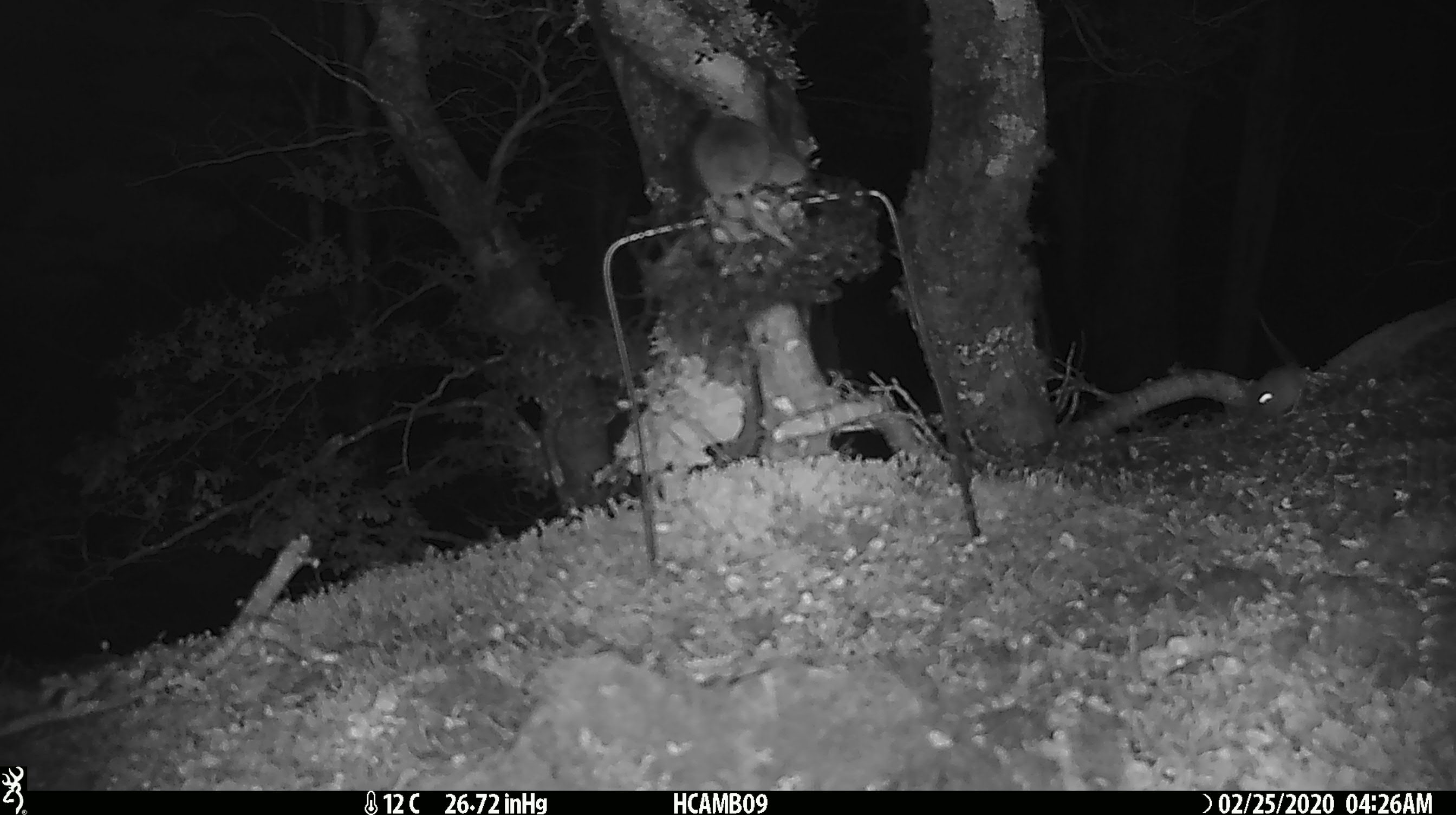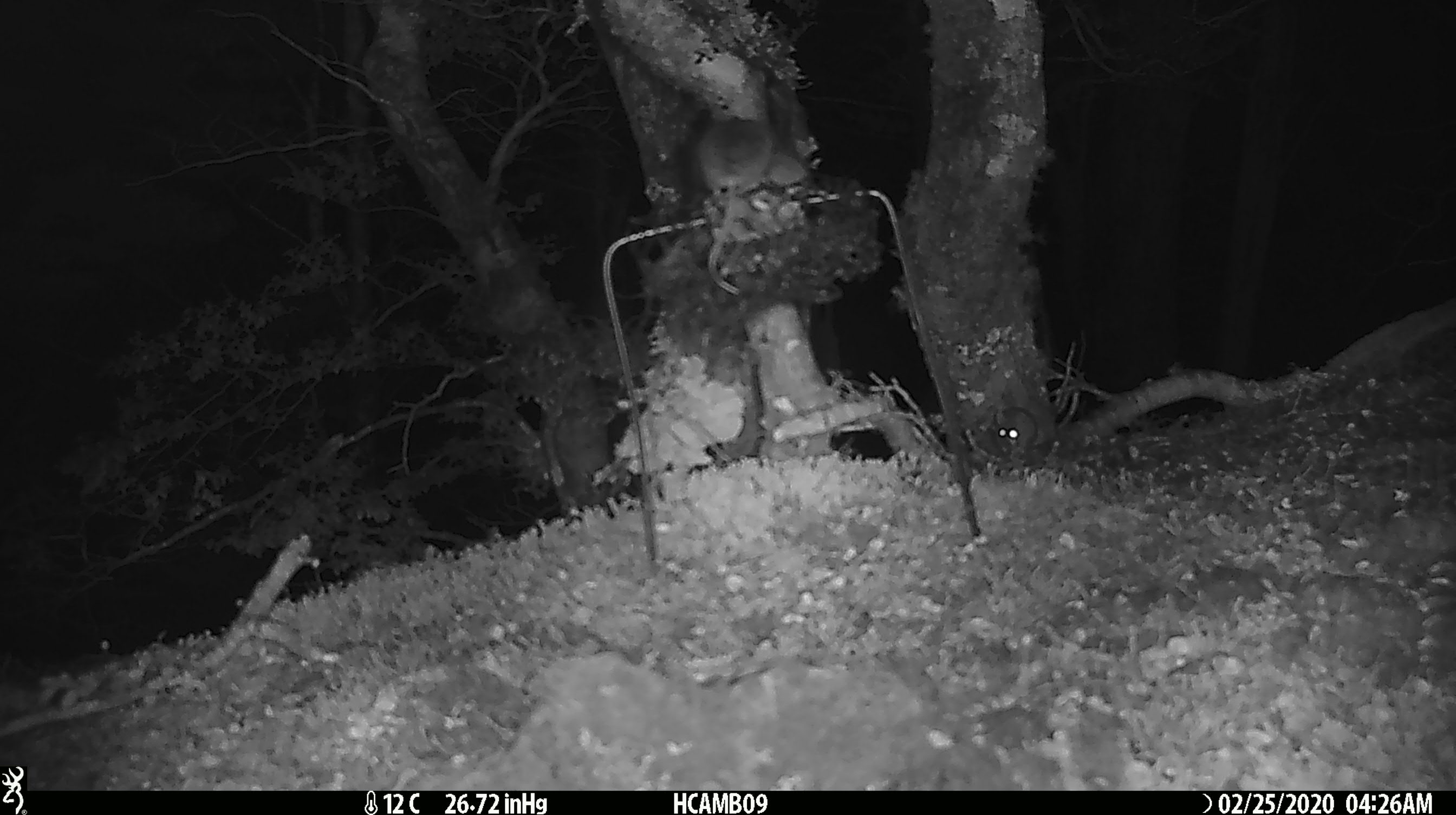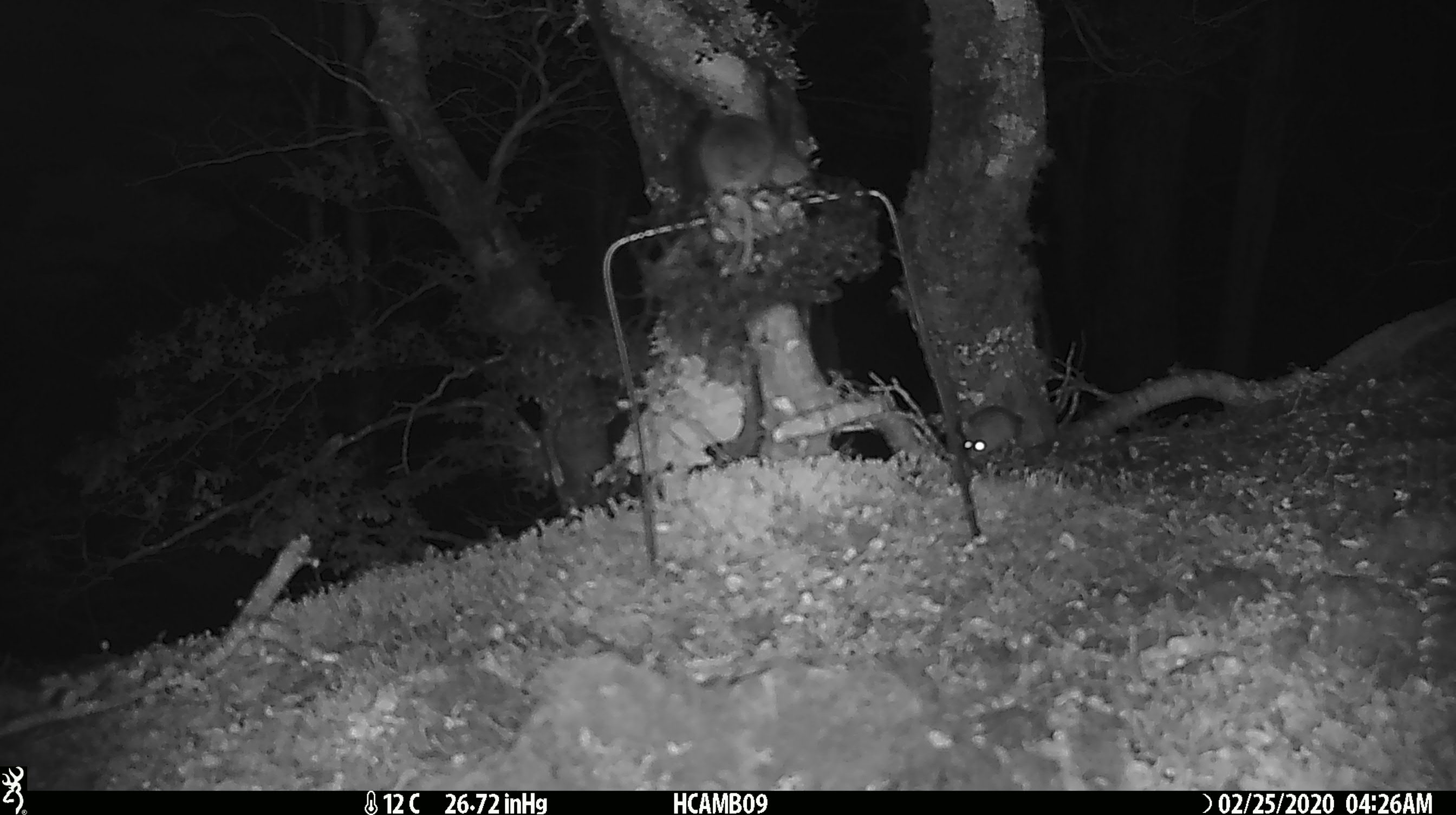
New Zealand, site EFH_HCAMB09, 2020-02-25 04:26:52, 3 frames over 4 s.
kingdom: Animalia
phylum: Chordata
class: Mammalia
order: Rodentia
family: Muridae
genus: Mus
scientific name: Mus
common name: mouse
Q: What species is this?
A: Mouse (Mus).